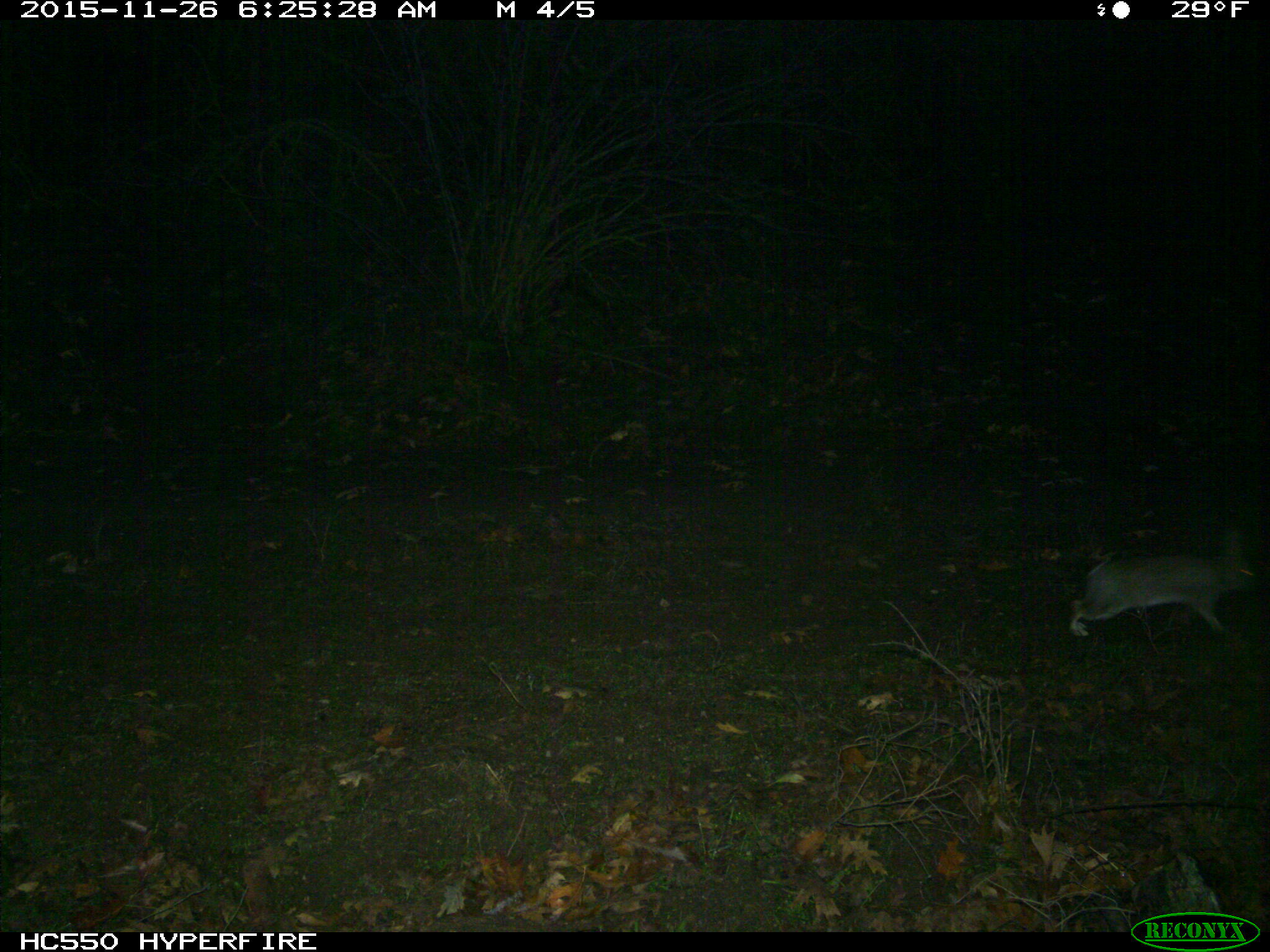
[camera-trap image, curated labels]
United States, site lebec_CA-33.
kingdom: Animalia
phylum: Chordata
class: Mammalia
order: Lagomorpha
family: Leporidae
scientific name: Leporidae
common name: rabbits and hares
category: unidentified rabbit